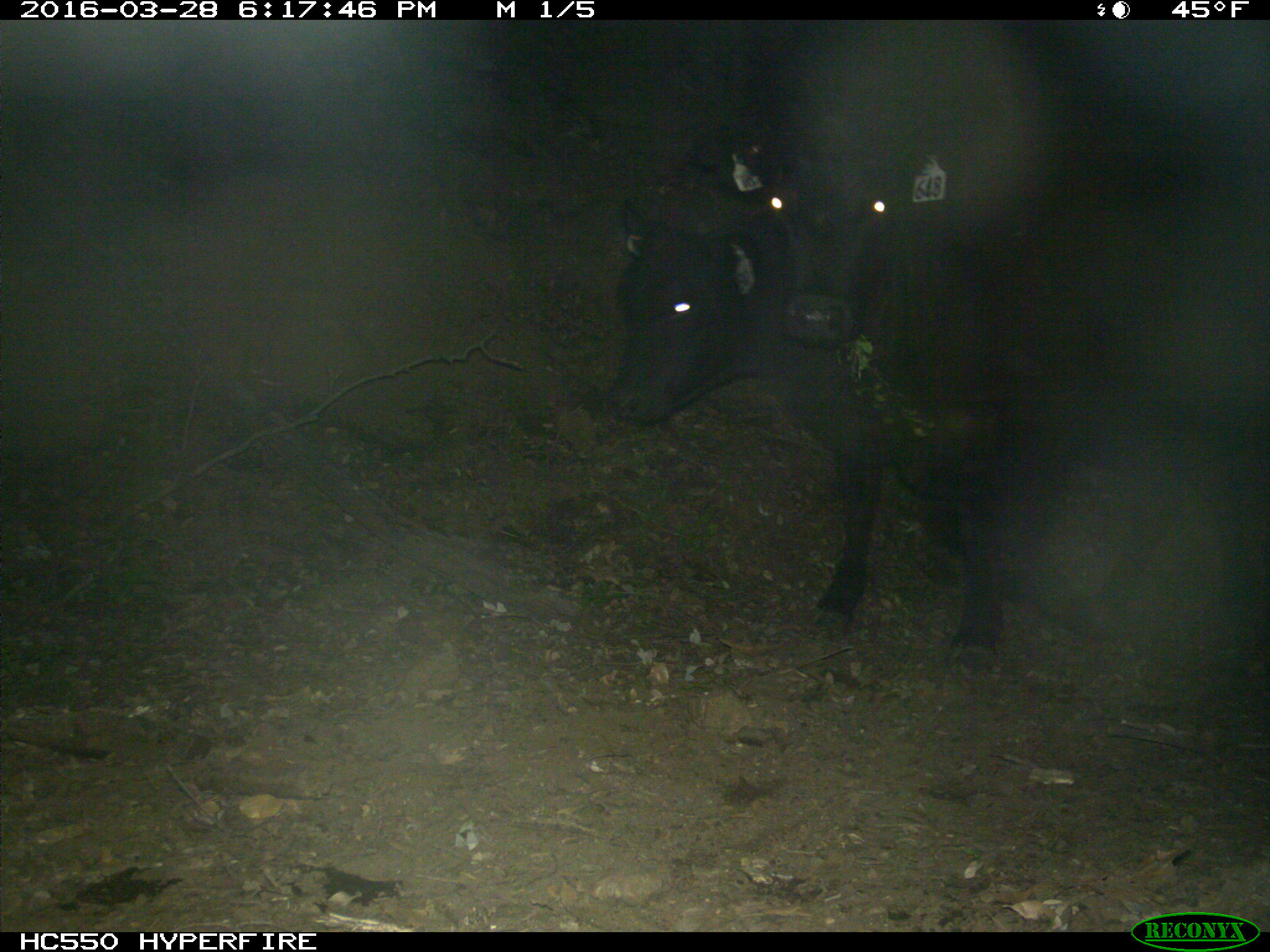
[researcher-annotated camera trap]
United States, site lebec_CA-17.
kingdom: Animalia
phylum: Chordata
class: Mammalia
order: Artiodactyla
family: Bovidae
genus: Bos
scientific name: Bos taurus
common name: domestic cow